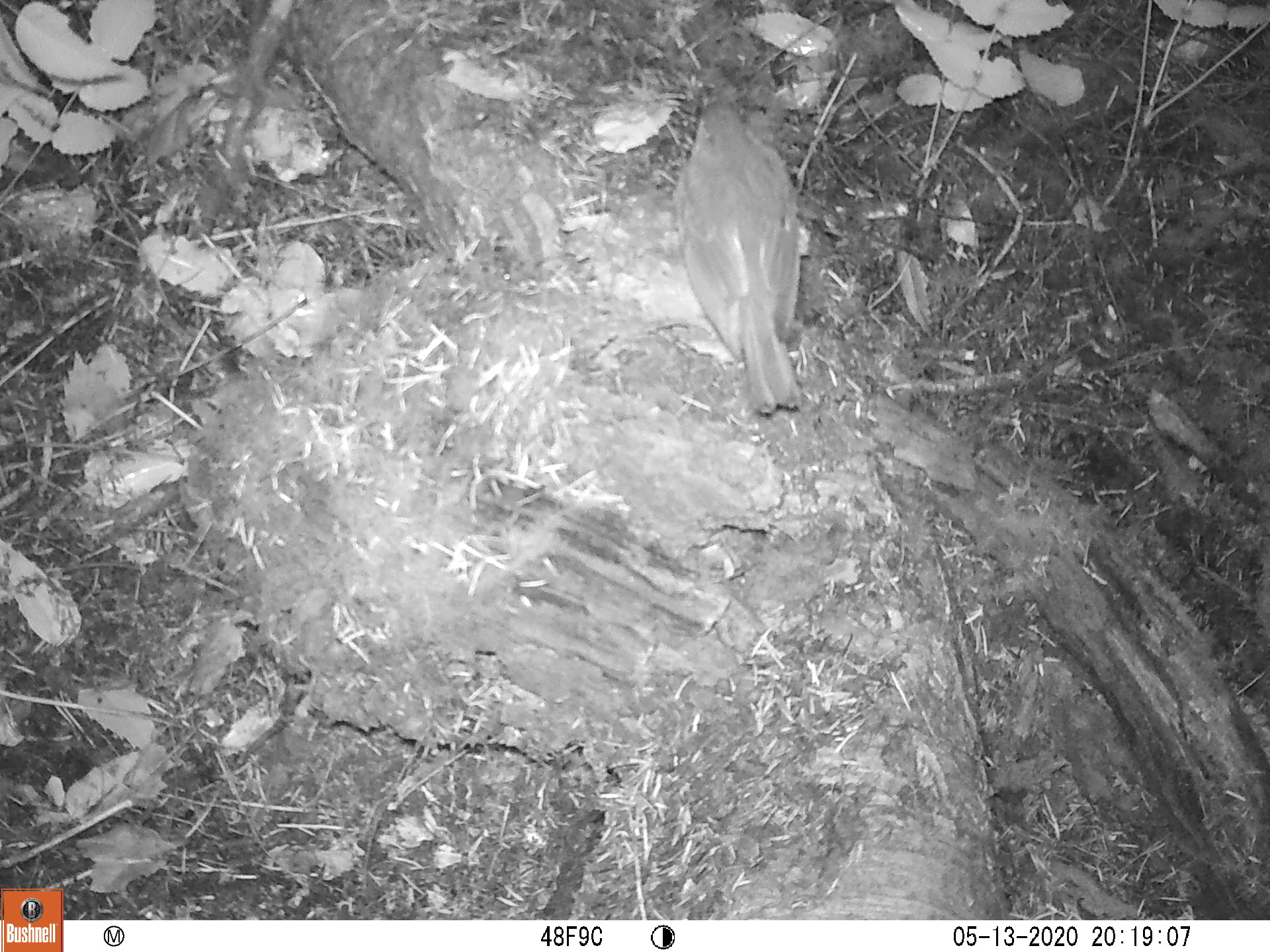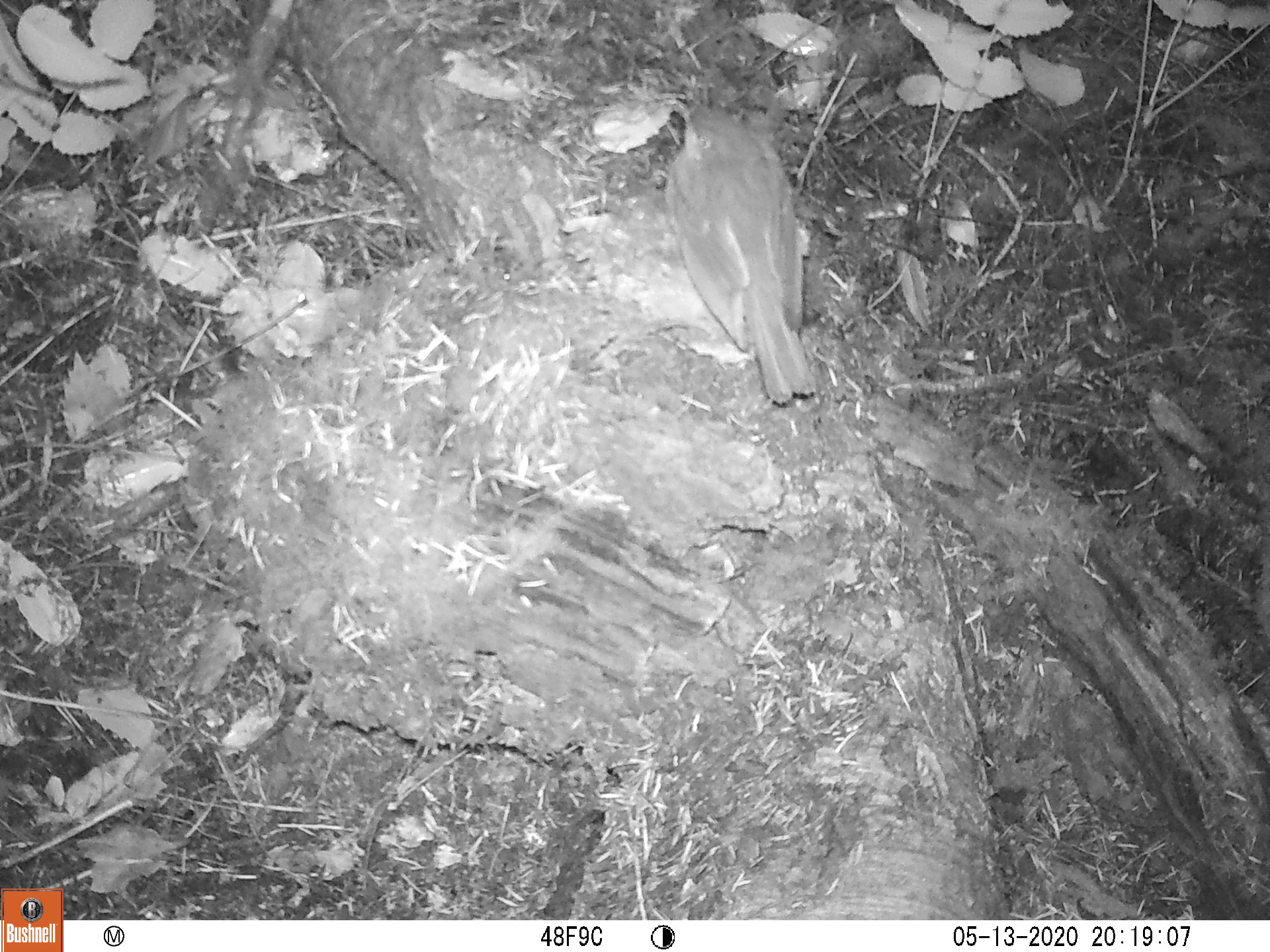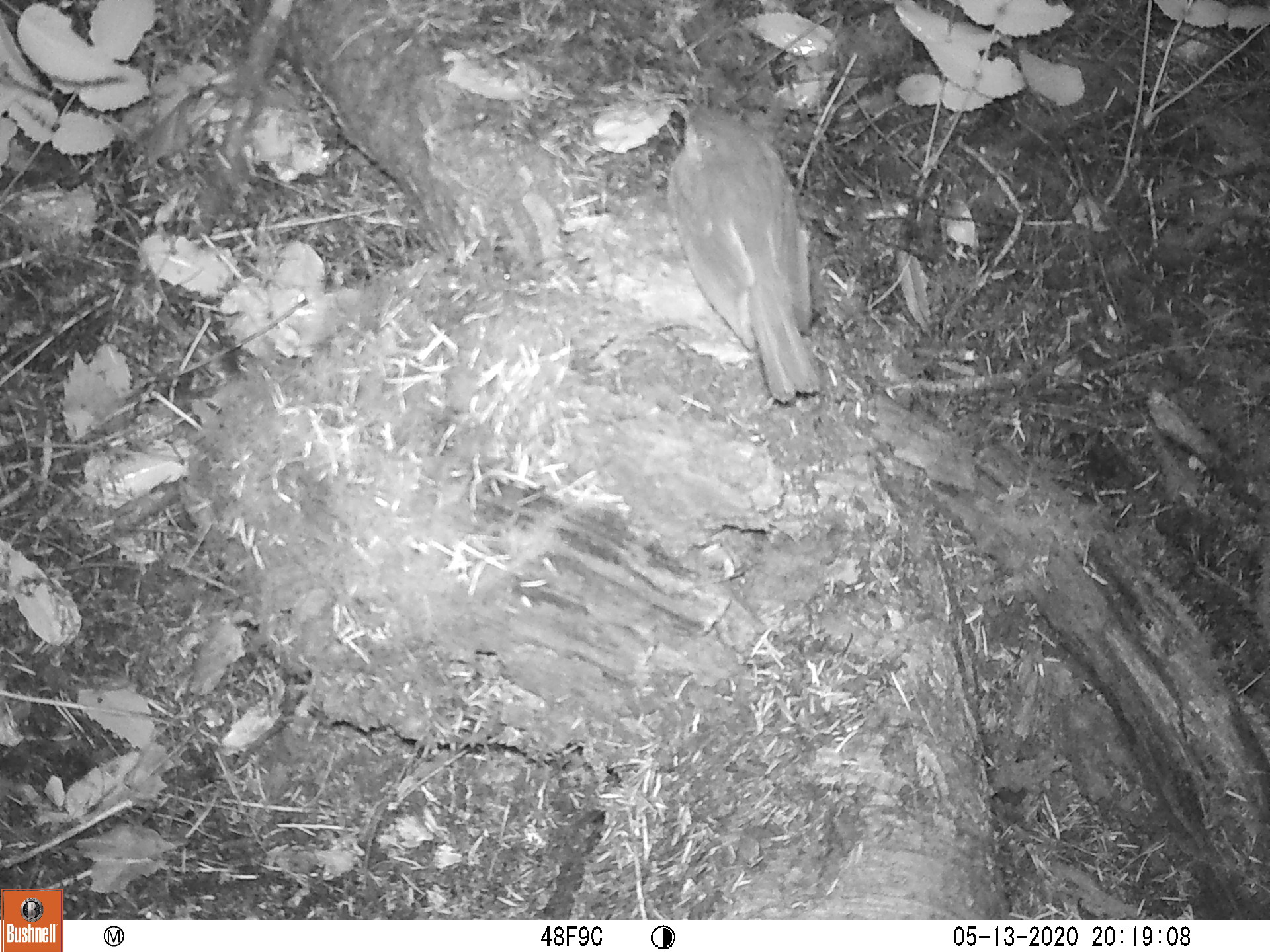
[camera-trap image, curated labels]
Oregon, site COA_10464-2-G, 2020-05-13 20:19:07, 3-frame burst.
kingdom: Animalia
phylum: Chordata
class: Aves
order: Passeriformes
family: Turdidae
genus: Catharus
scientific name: Catharus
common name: brown thrushes and nightingale-thrushes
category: catharus species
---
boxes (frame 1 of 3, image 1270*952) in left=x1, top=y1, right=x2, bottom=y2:
catharus species: left=662, top=84, right=823, bottom=421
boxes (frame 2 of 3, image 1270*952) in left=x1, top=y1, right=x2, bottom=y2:
catharus species: left=657, top=90, right=834, bottom=408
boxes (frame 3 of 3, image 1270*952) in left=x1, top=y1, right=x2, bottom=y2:
catharus species: left=652, top=89, right=843, bottom=412